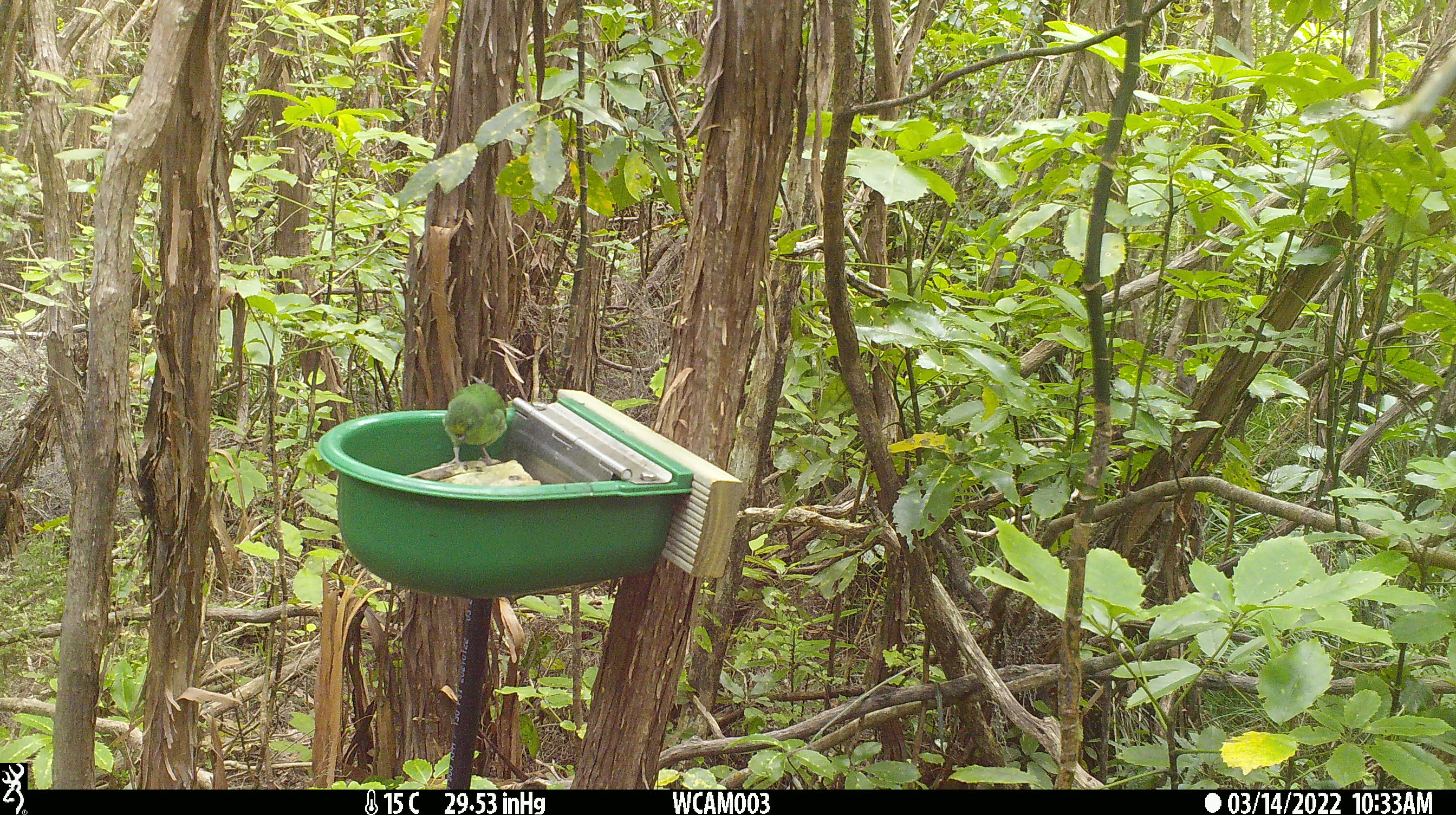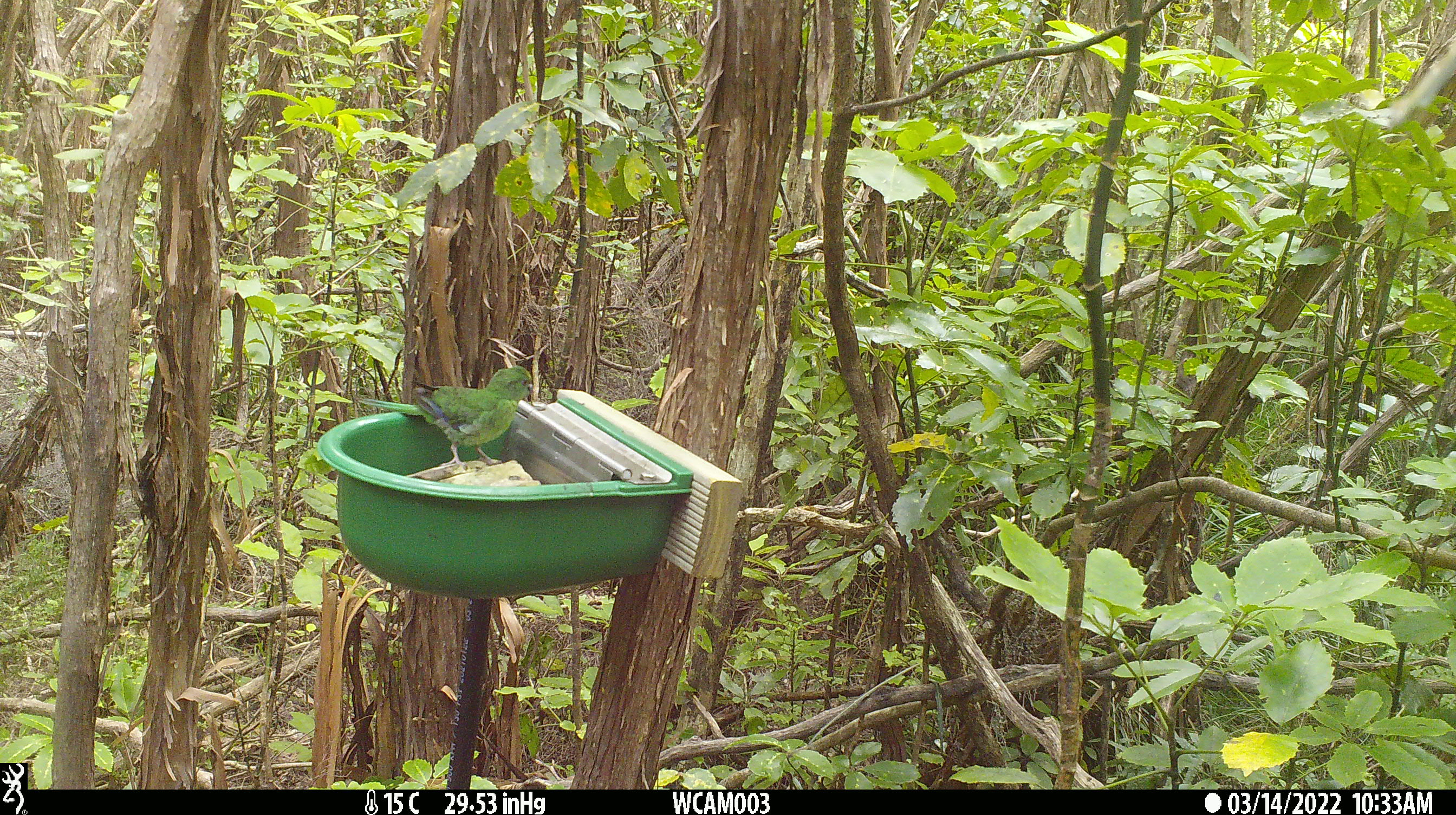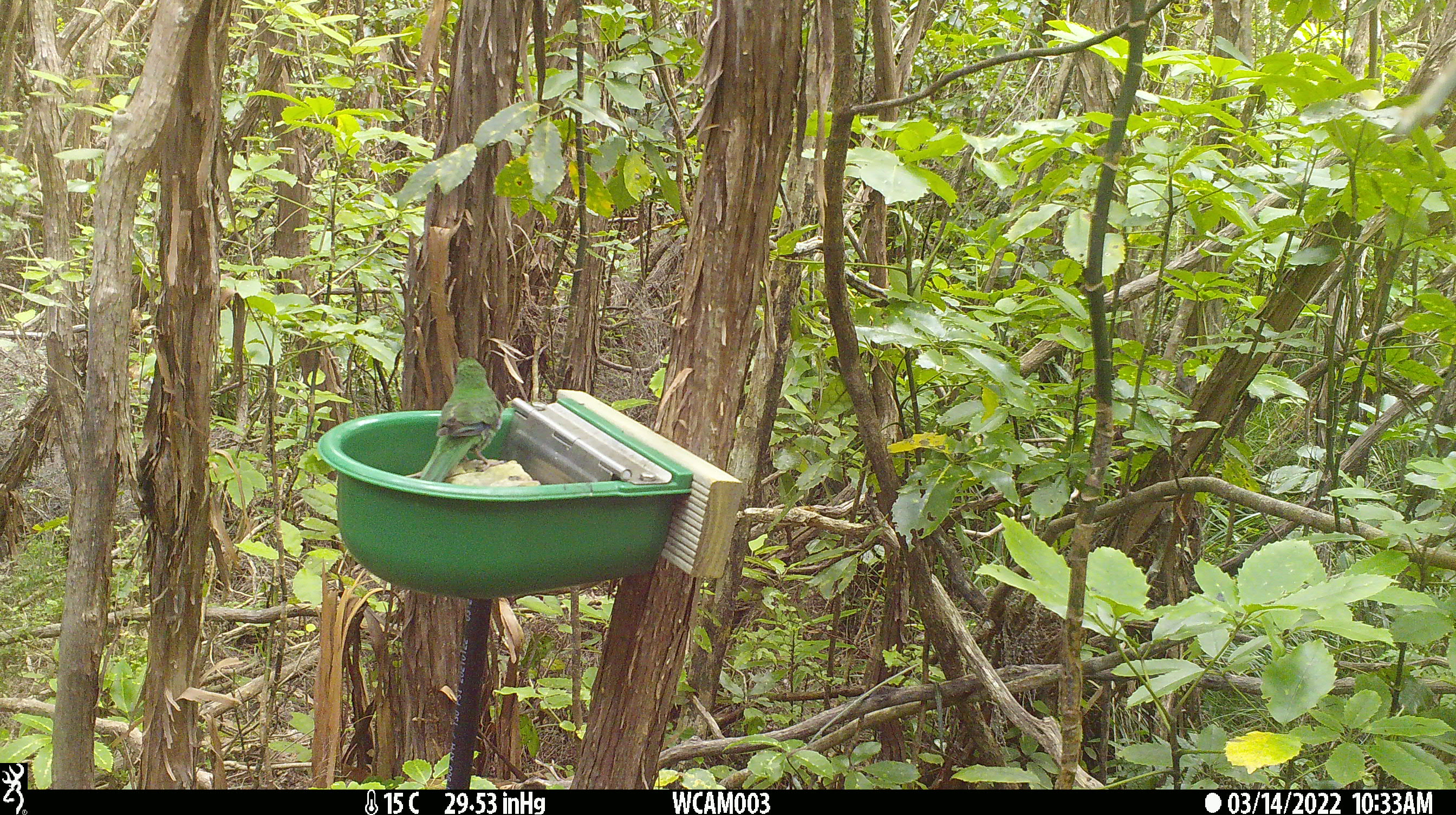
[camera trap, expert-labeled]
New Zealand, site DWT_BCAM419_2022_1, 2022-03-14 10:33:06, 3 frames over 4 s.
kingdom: Animalia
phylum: Chordata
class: Aves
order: Psittaciformes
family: Psittaculidae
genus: Cyanoramphus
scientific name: Cyanoramphus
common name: parakeet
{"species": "parakeet (Cyanoramphus)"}